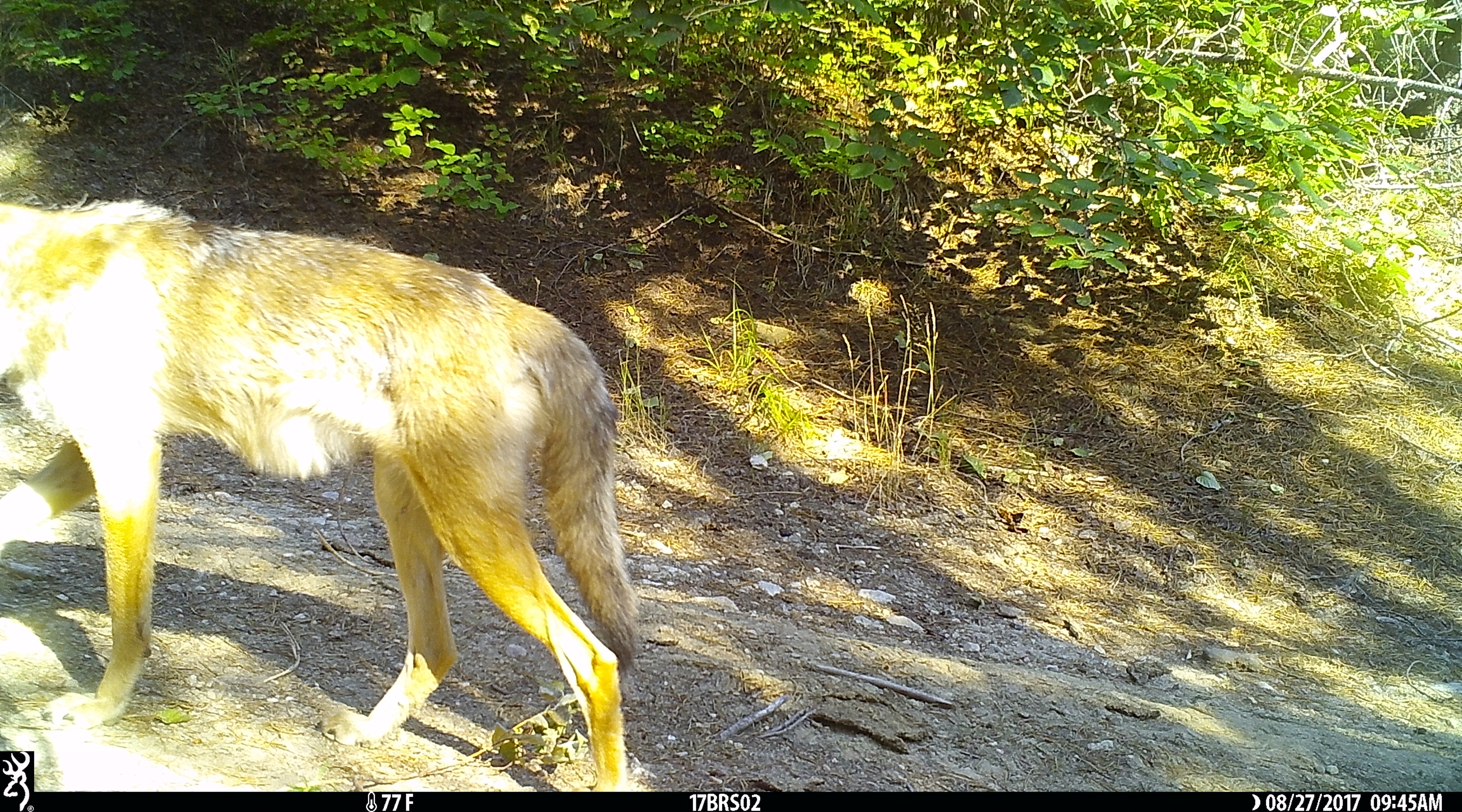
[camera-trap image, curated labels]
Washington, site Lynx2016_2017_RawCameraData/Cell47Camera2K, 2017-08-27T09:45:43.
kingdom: Animalia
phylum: Chordata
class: Mammalia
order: Carnivora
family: Canidae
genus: Canis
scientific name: Canis latrans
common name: coyote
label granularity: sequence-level